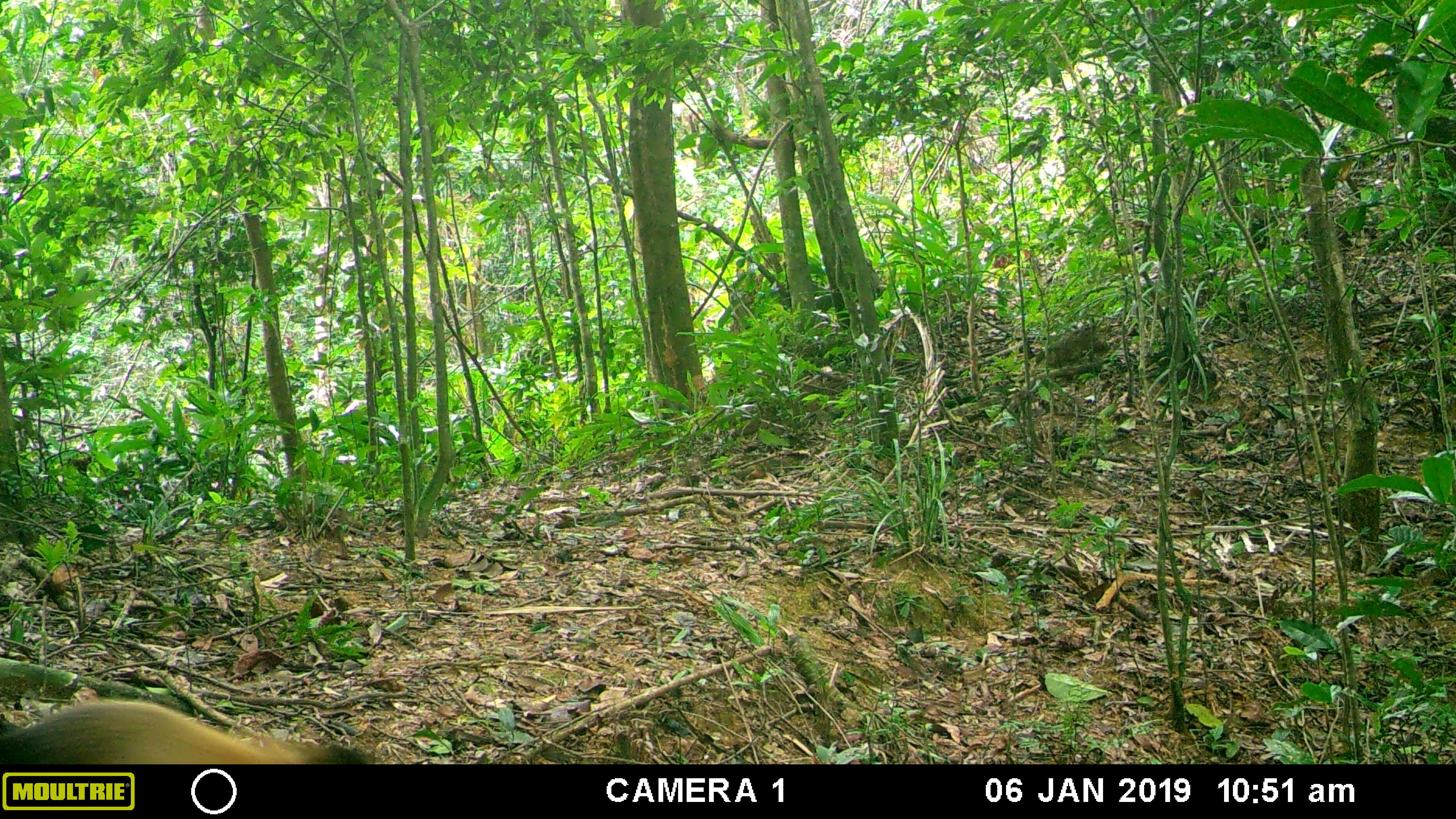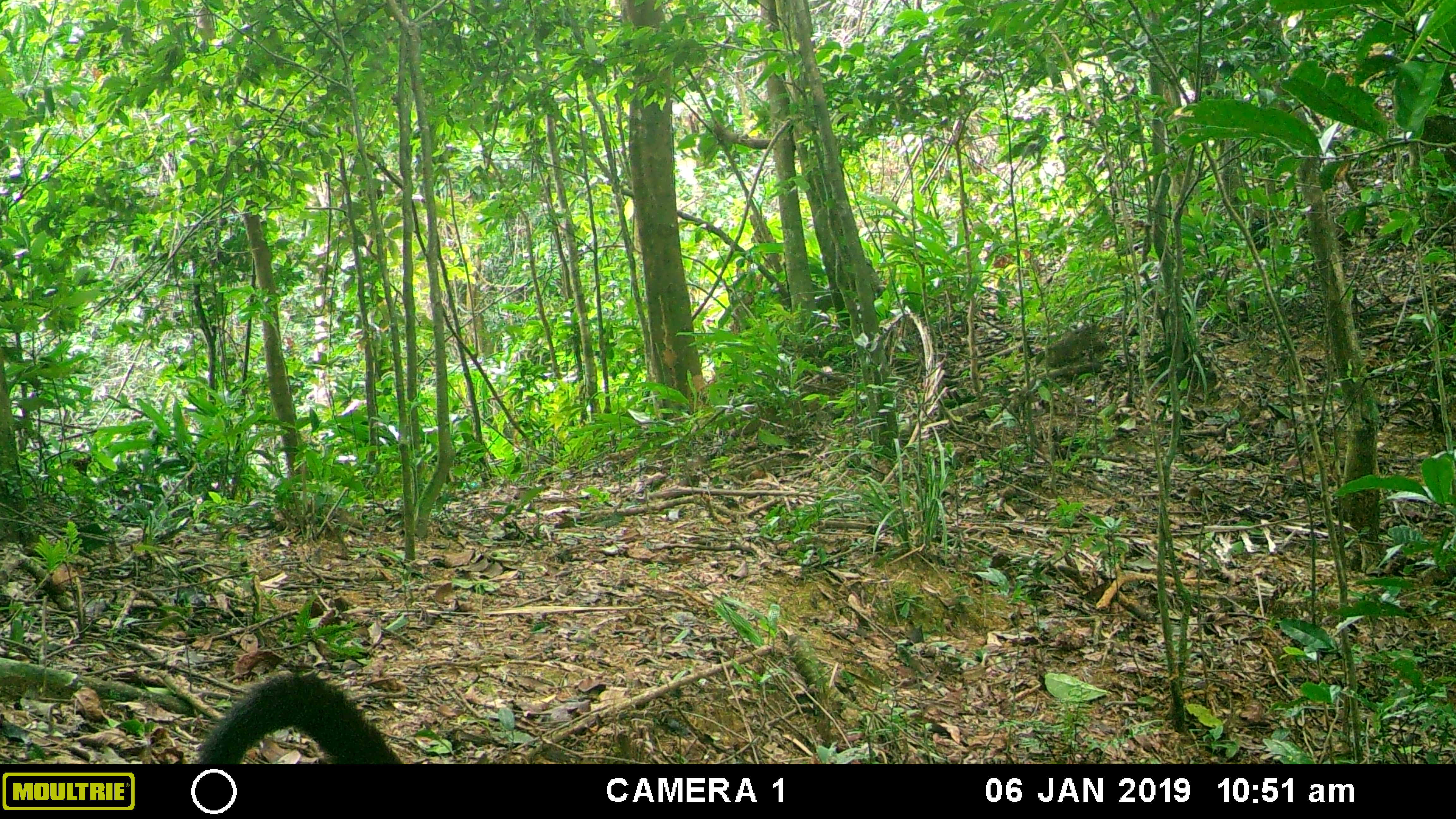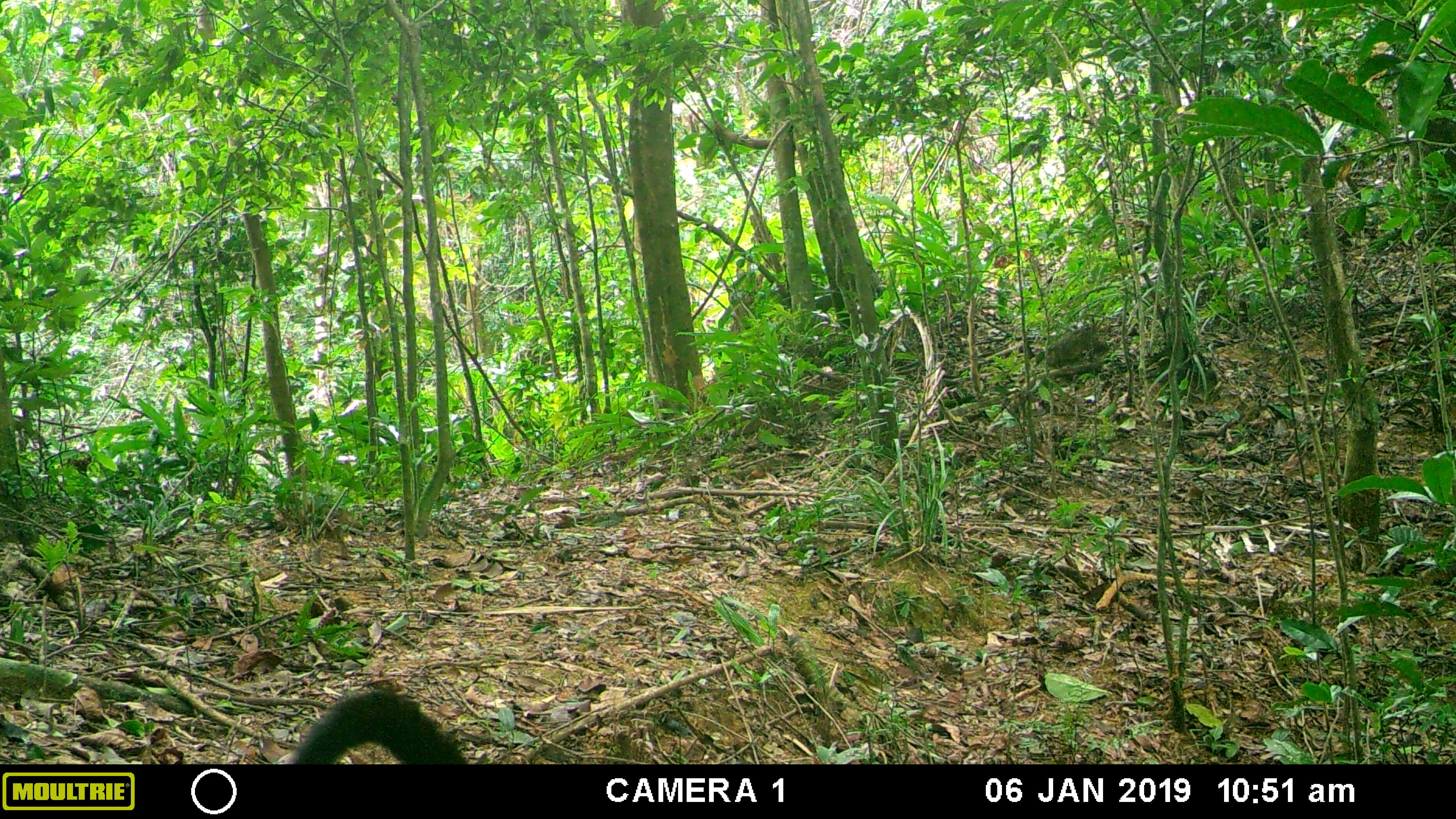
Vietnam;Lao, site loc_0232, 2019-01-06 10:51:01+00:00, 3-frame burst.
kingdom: Animalia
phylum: Chordata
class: Mammalia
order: Carnivora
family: Mustelidae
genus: Martes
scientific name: Martes flavigula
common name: yellow-throated marten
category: yellow throated marten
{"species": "yellow throated marten (yellow-throated marten) (Martes flavigula)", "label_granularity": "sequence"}